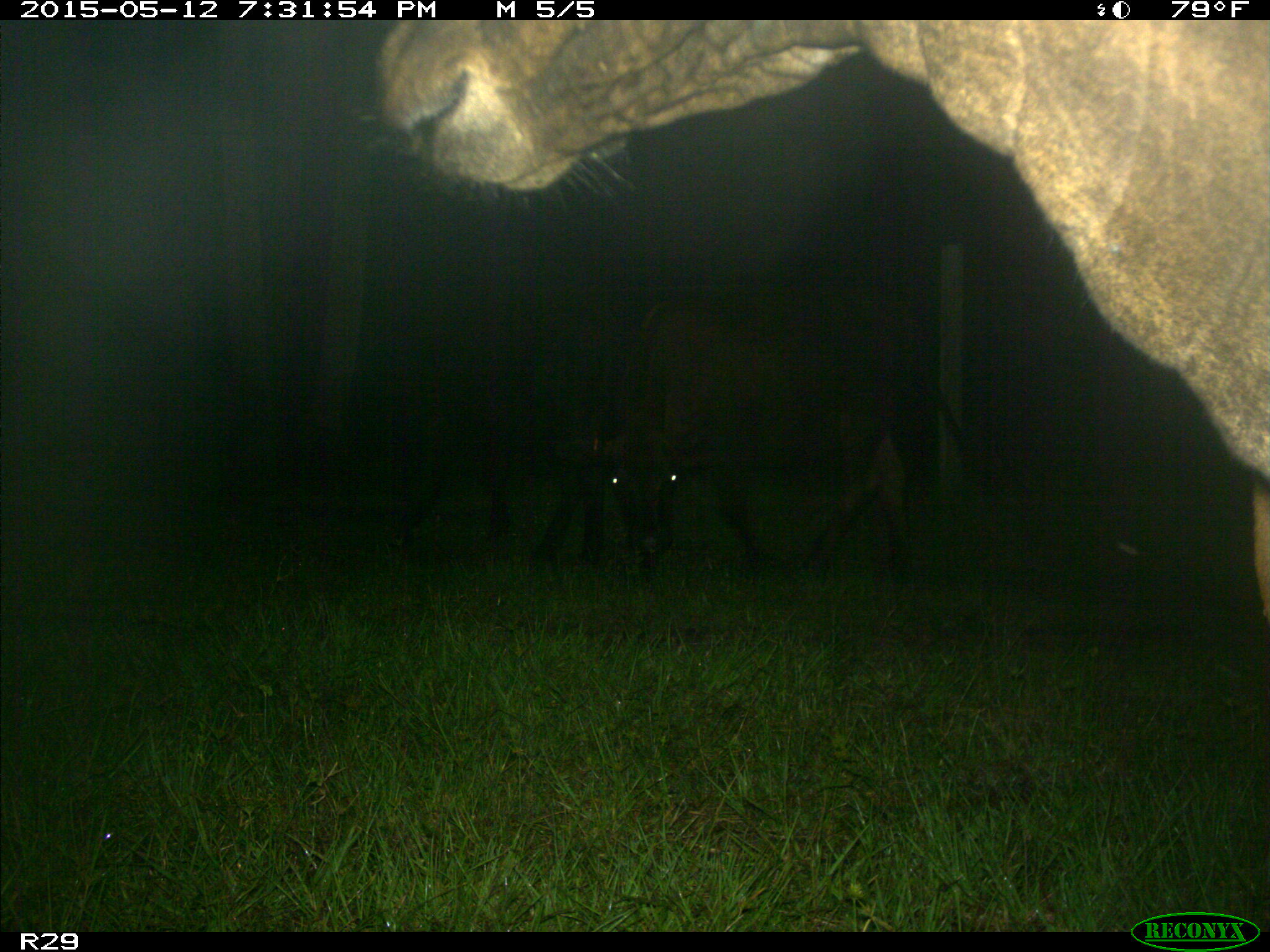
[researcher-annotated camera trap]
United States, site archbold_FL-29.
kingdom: Animalia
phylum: Chordata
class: Mammalia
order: Artiodactyla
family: Bovidae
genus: Bos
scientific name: Bos taurus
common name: domestic cow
Bos taurus (domestic cow).